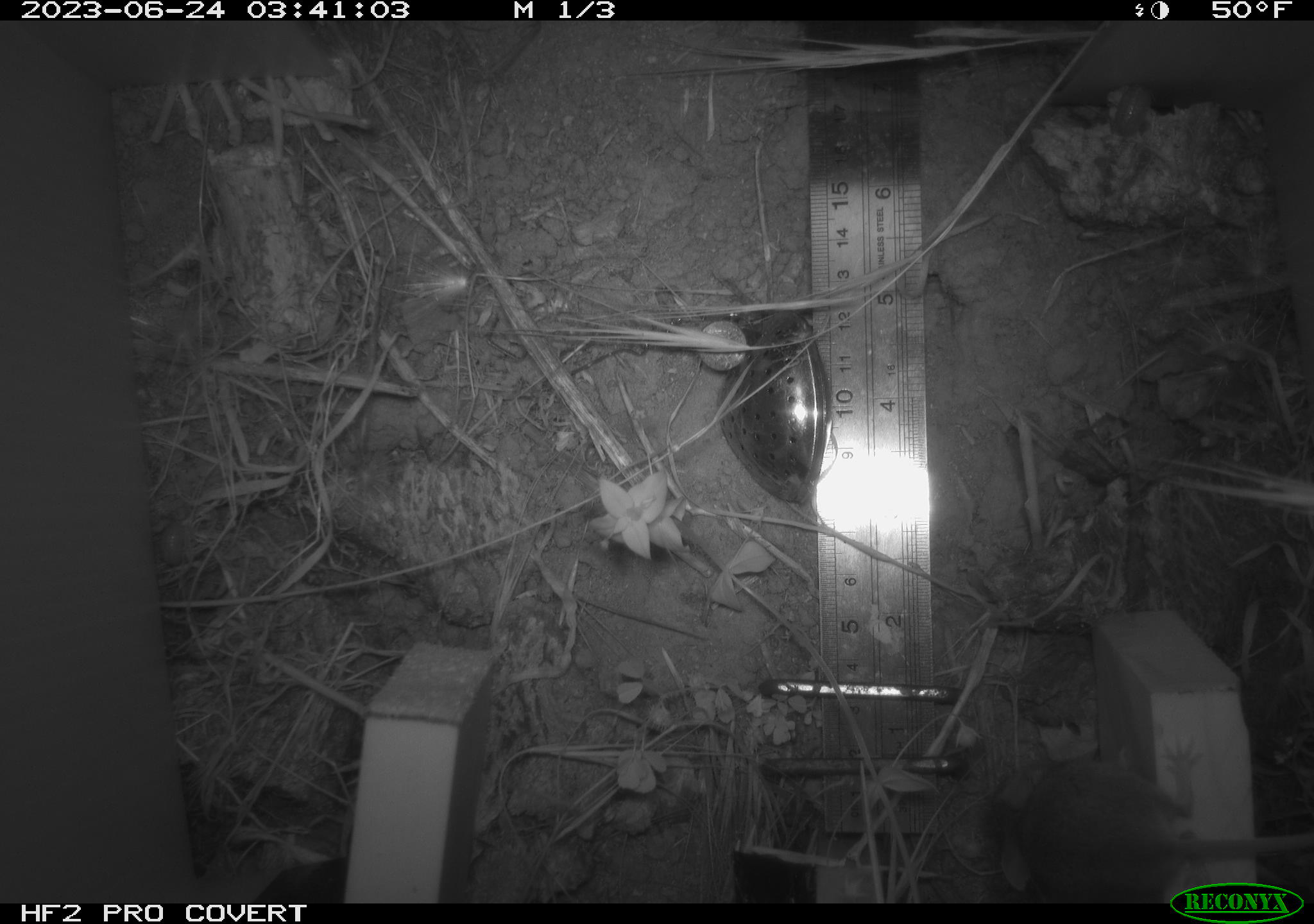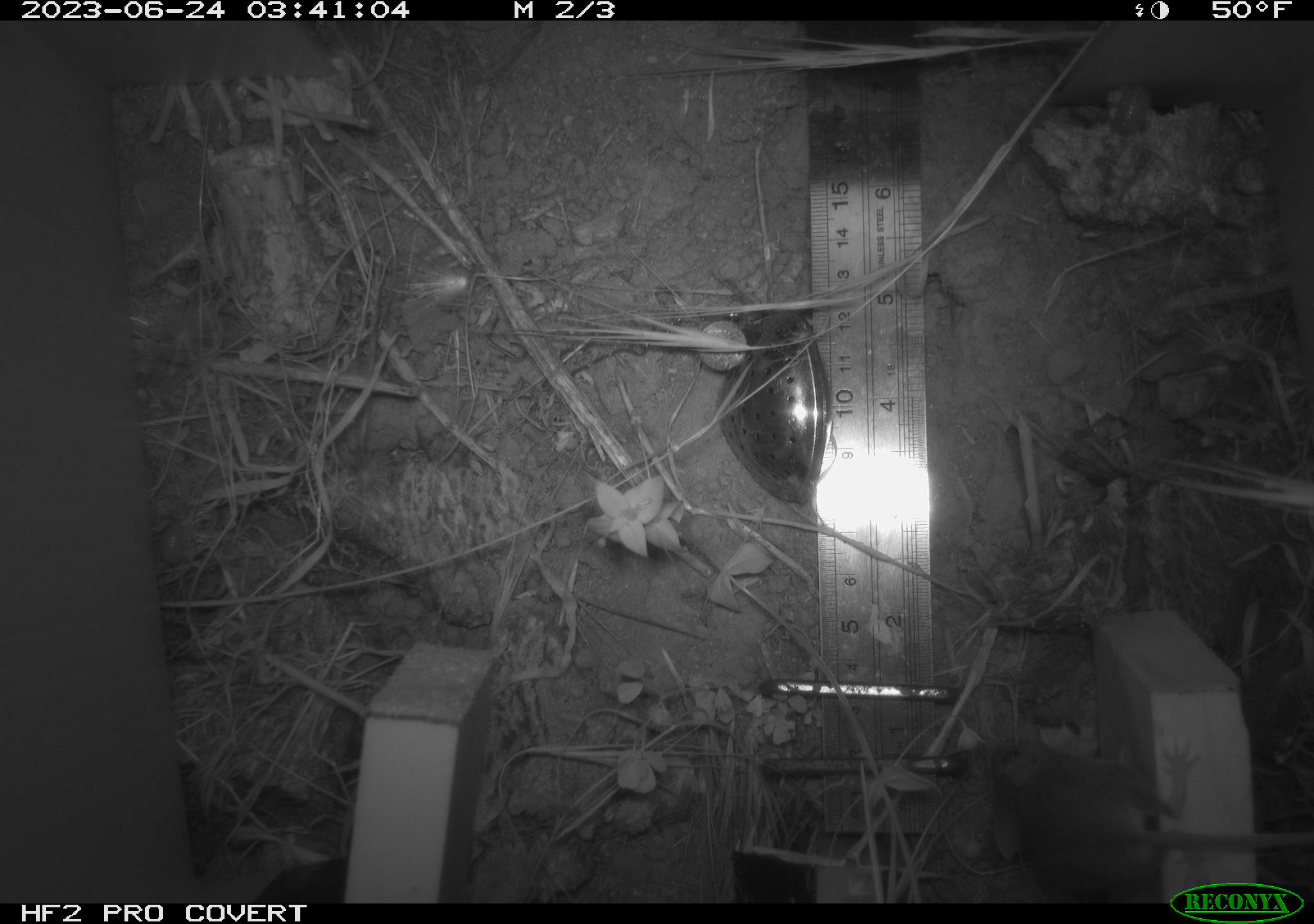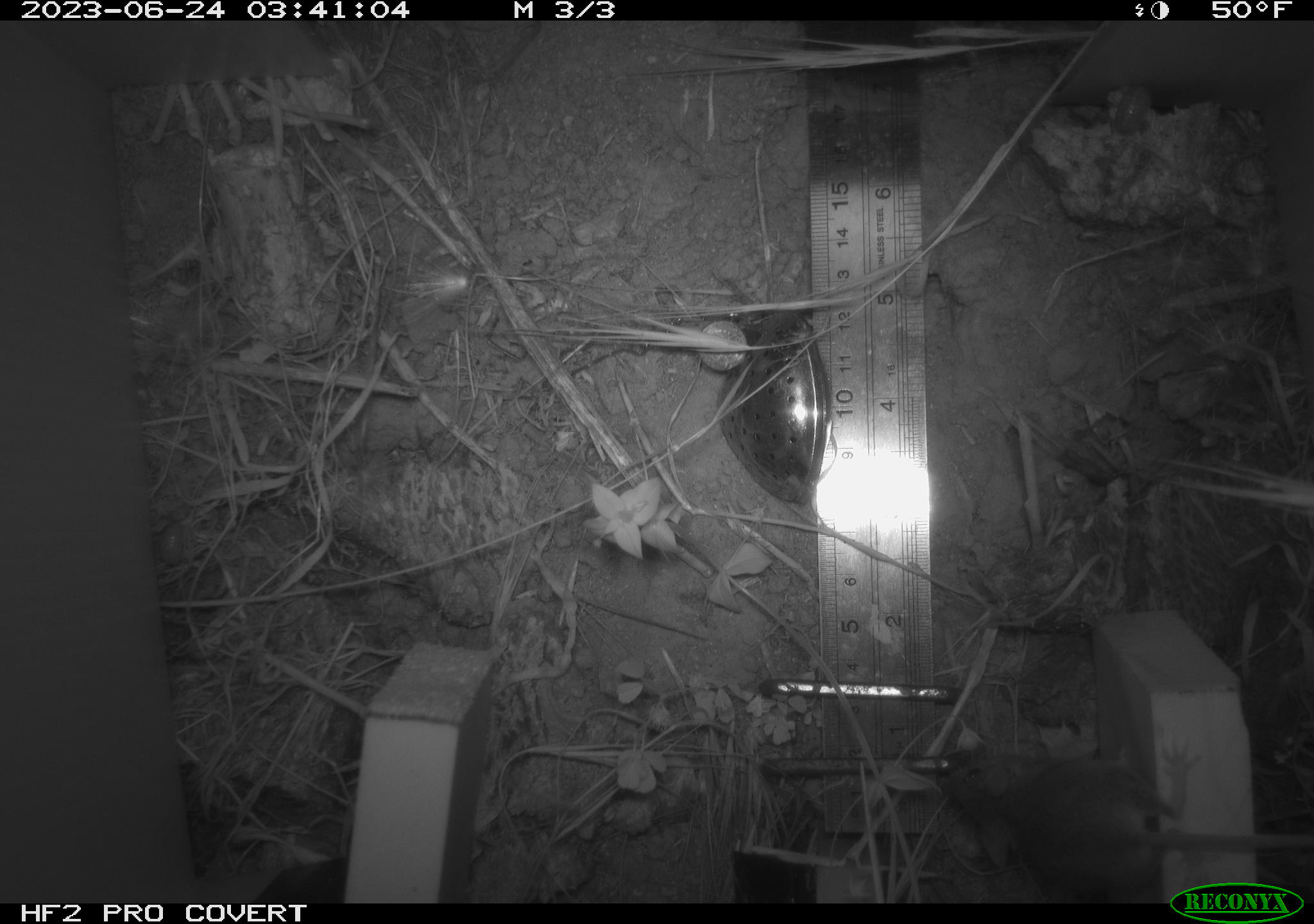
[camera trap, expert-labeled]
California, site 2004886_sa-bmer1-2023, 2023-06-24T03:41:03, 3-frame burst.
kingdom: Animalia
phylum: Chordata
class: Mammalia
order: Rodentia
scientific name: Rodentia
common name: mouse species